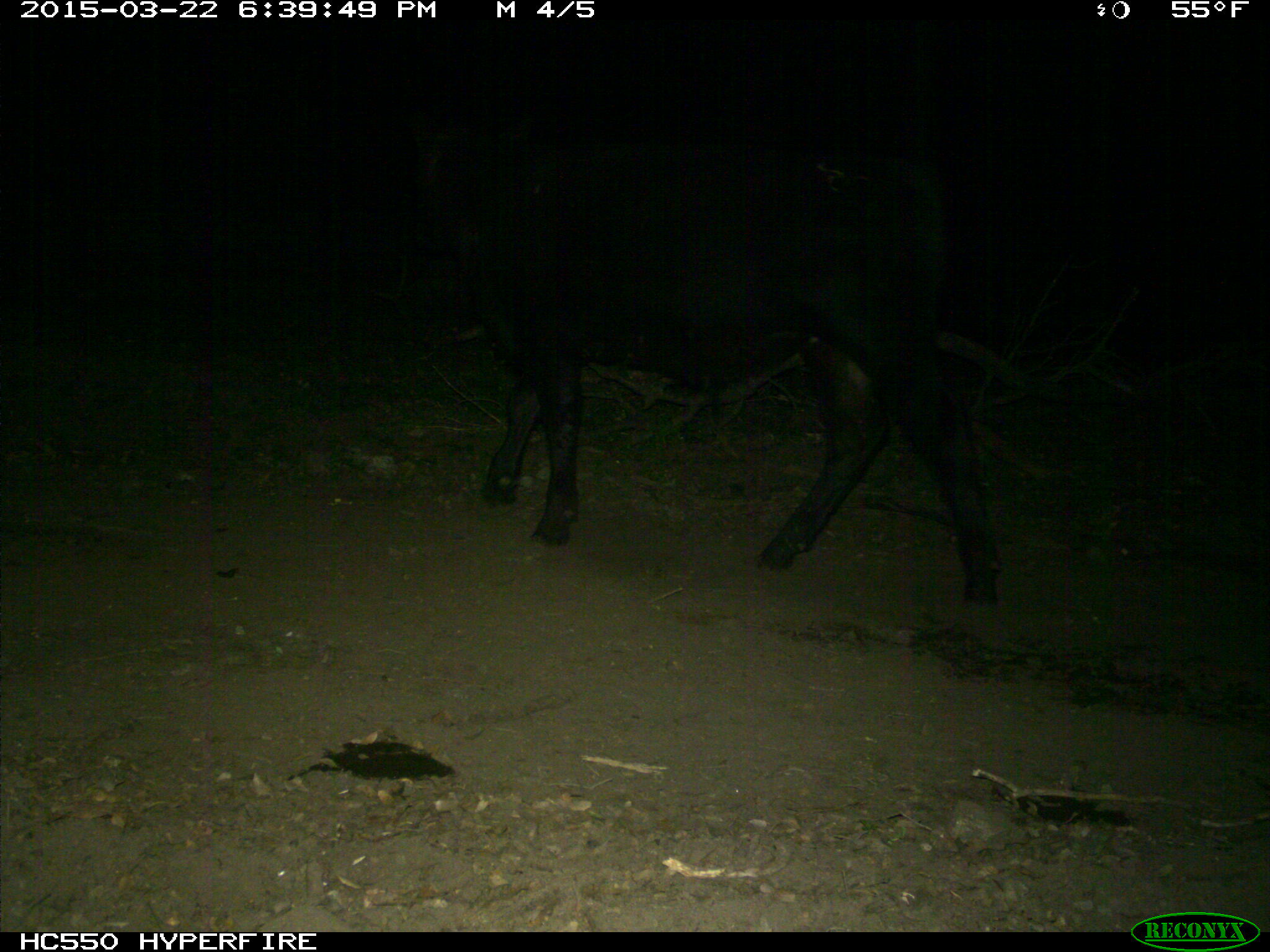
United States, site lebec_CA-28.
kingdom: Animalia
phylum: Chordata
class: Mammalia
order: Artiodactyla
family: Bovidae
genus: Bos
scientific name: Bos taurus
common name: domestic cow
Bos taurus (domestic cow).